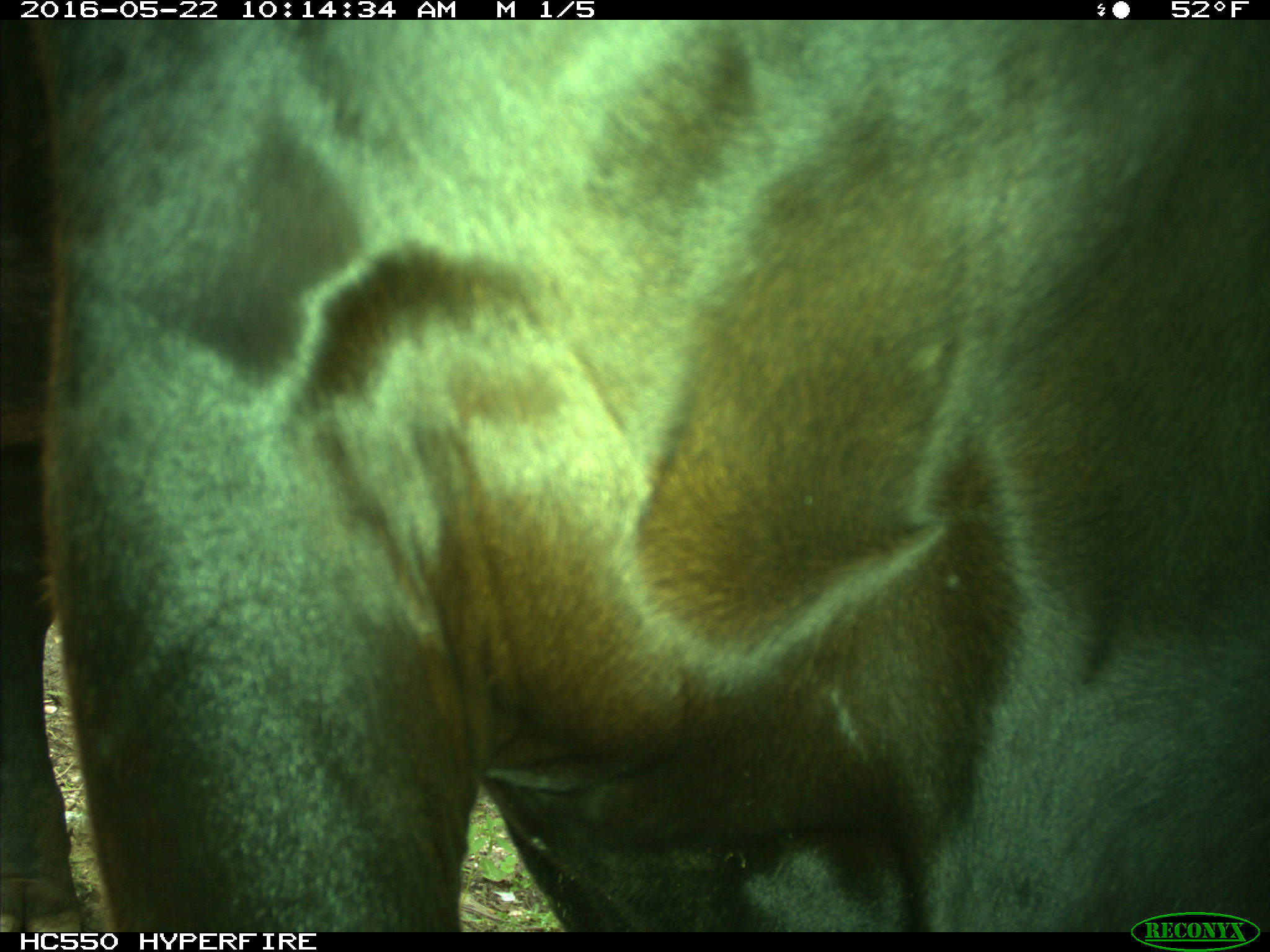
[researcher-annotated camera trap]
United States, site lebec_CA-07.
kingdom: Animalia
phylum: Chordata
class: Mammalia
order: Artiodactyla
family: Bovidae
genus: Bos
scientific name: Bos taurus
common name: domestic cow